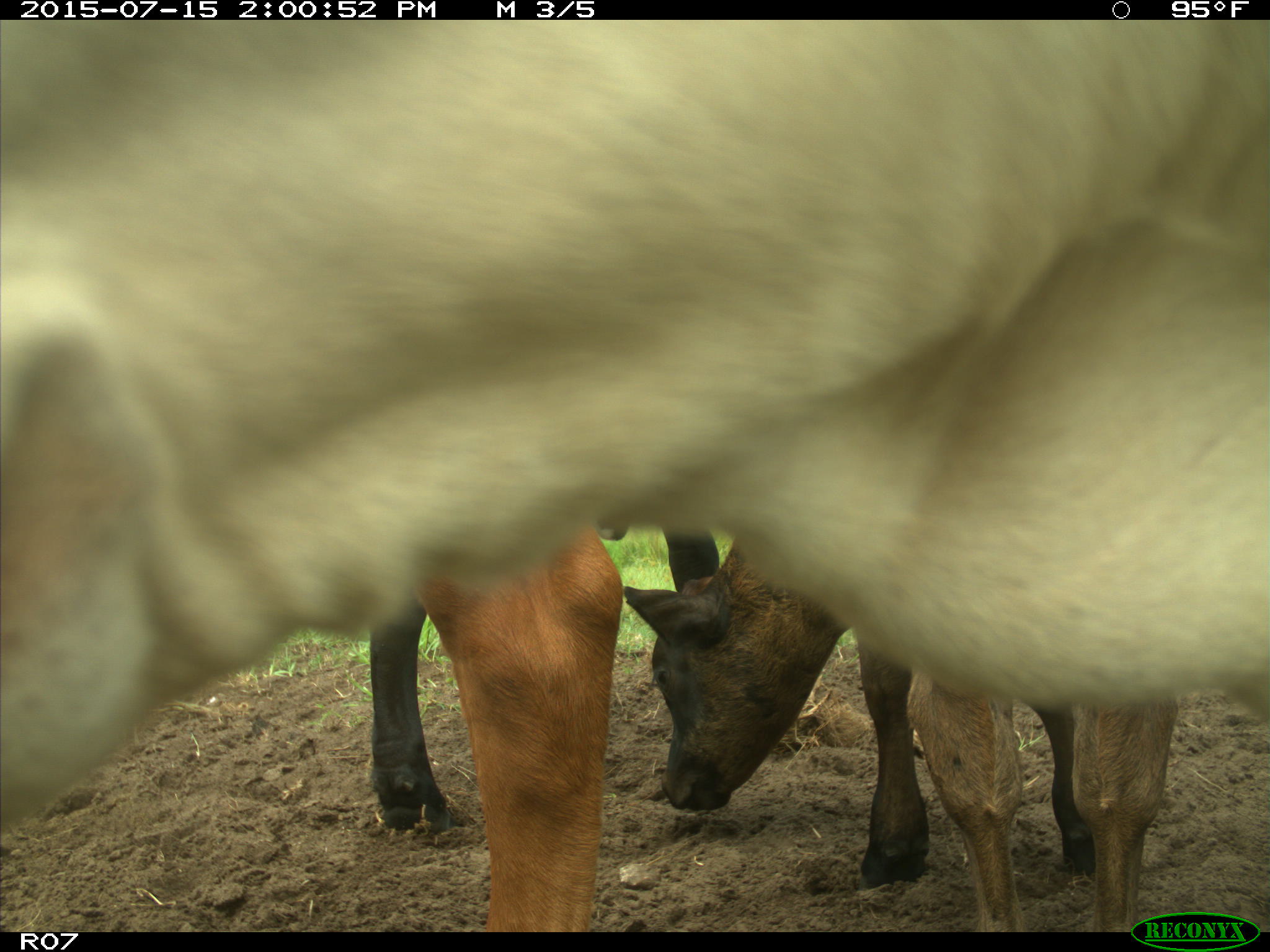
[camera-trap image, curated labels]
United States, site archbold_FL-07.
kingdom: Animalia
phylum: Chordata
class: Mammalia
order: Artiodactyla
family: Bovidae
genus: Bos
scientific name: Bos taurus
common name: domestic cow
Bos taurus (domestic cow).